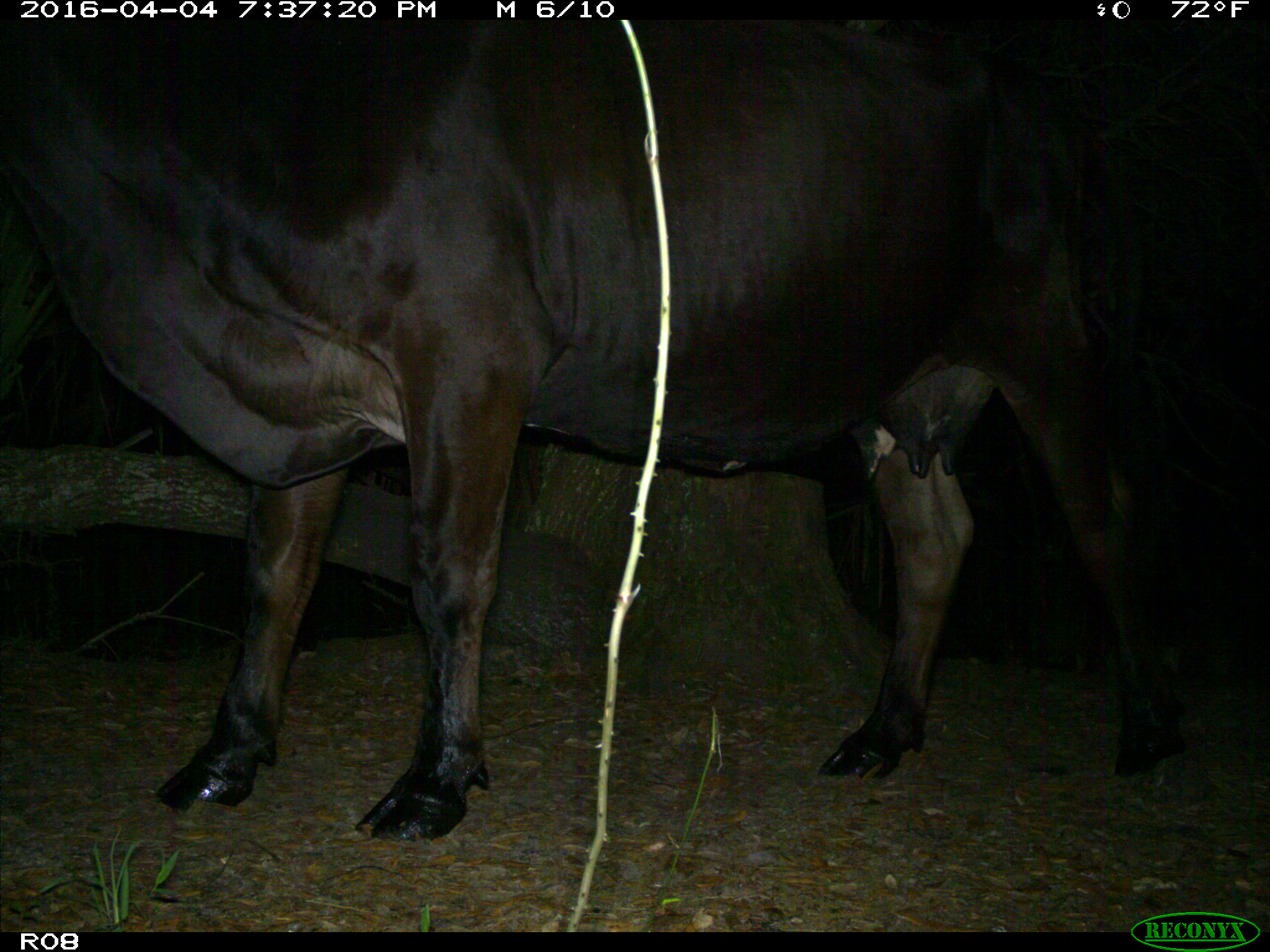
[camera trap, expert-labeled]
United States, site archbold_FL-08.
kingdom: Animalia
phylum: Chordata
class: Mammalia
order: Artiodactyla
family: Bovidae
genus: Bos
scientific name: Bos taurus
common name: domestic cow